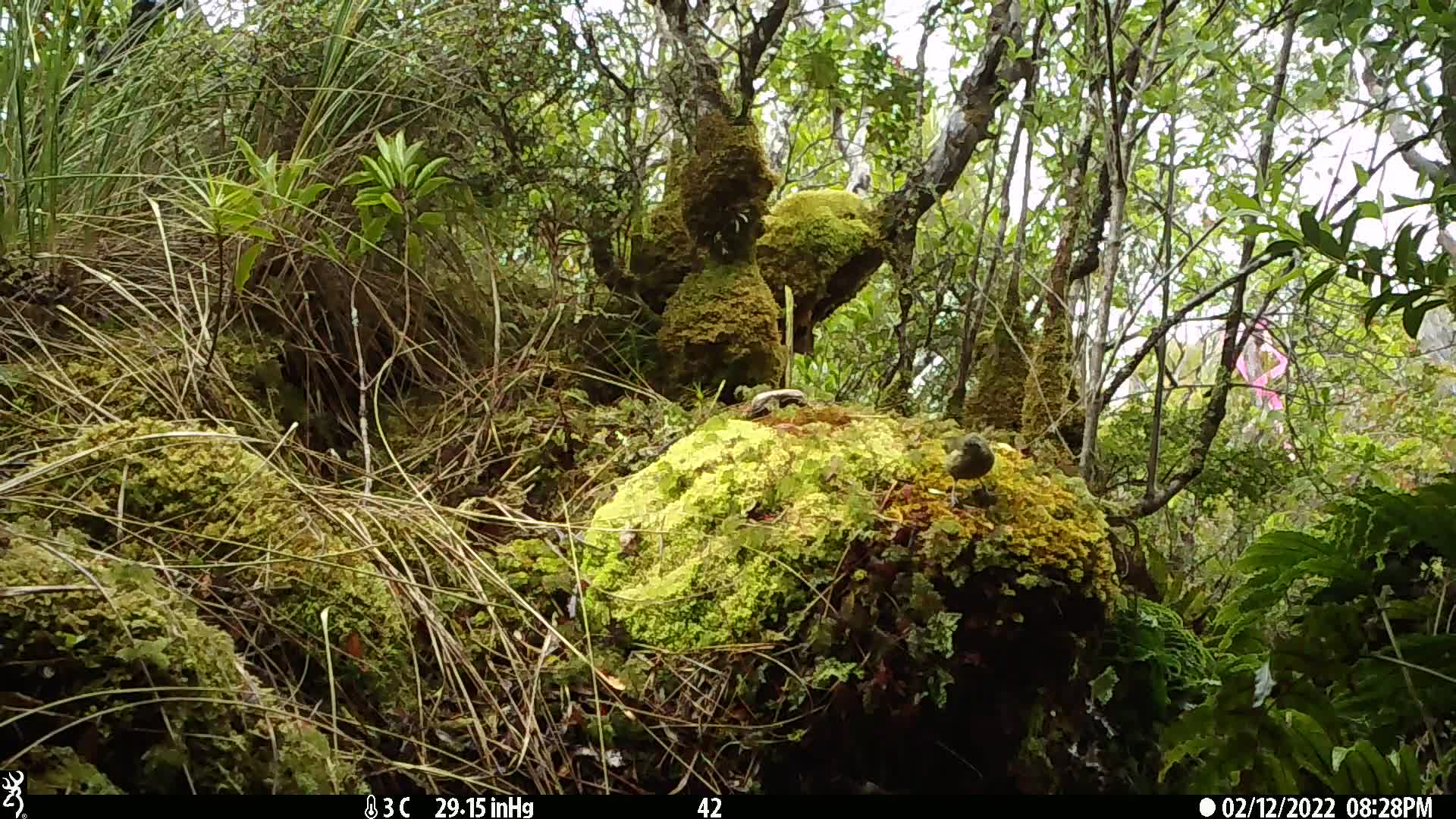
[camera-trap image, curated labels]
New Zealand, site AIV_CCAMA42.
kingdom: Animalia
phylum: Chordata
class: Aves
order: Passeriformes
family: Meliphagidae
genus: Anthornis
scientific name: Anthornis melanura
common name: new zealand bellbird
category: bellbird